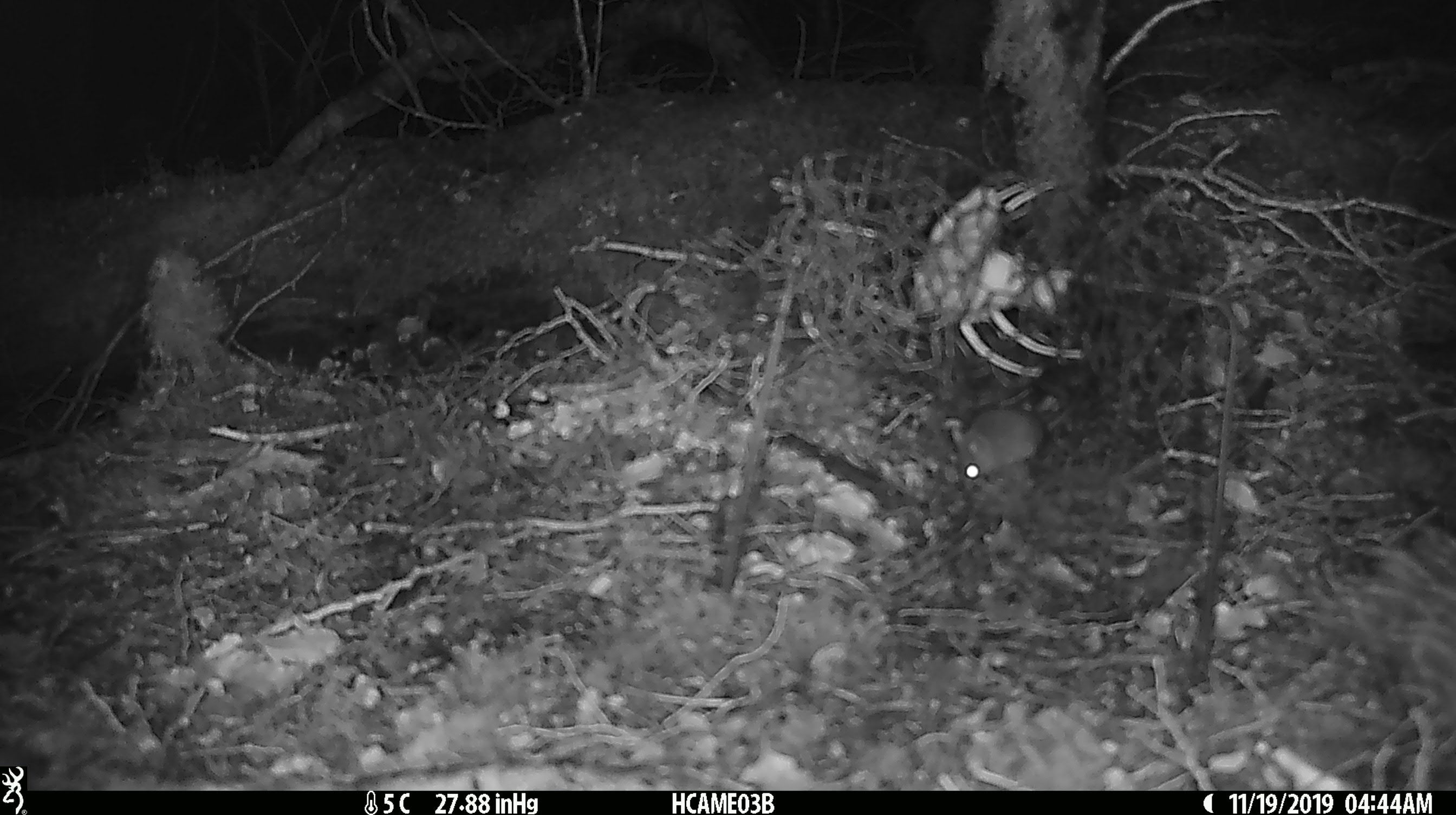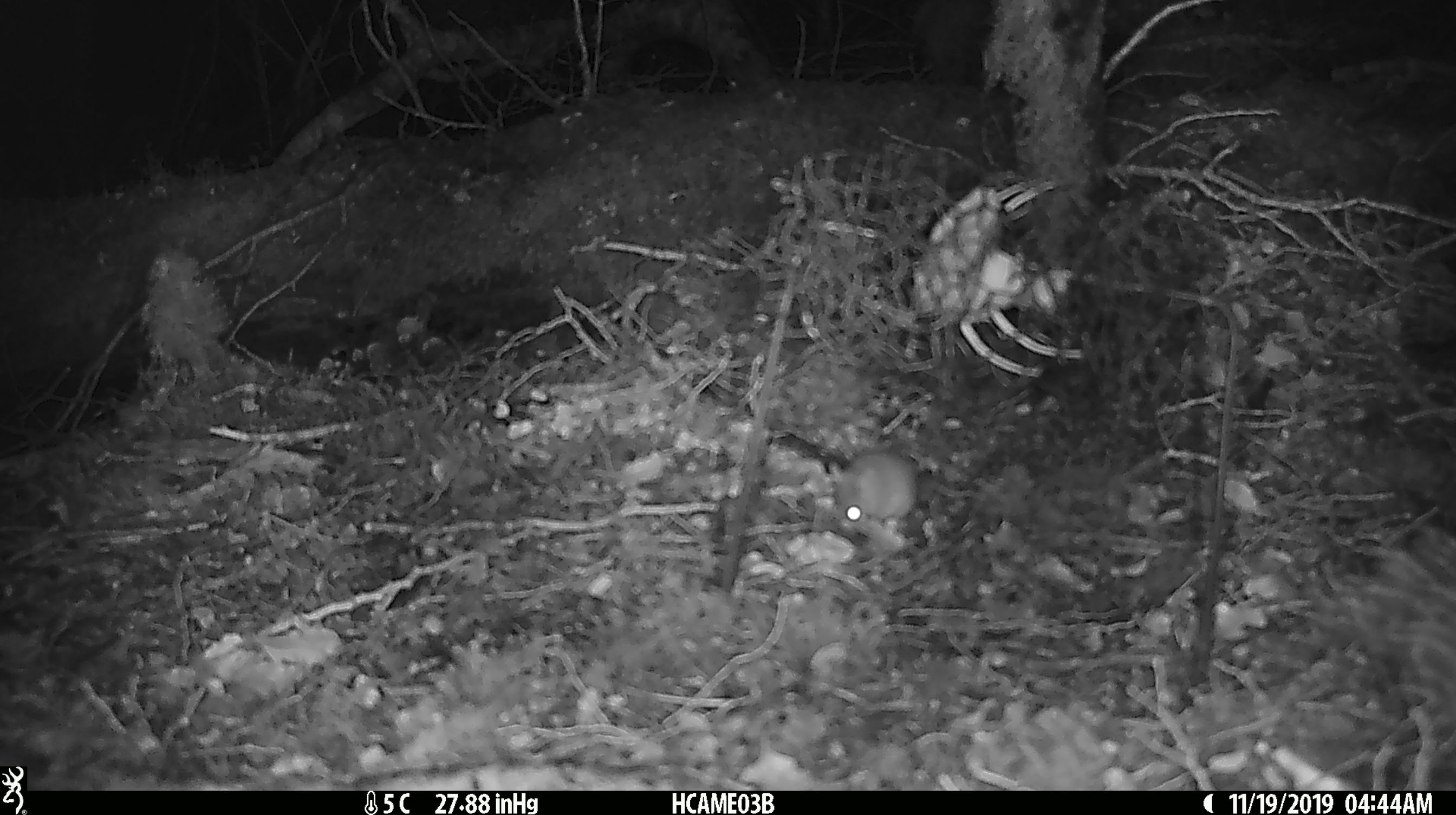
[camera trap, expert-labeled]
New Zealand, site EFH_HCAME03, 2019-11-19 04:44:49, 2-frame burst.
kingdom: Animalia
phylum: Chordata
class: Mammalia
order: Rodentia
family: Muridae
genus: Mus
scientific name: Mus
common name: mouse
Mouse (Mus).